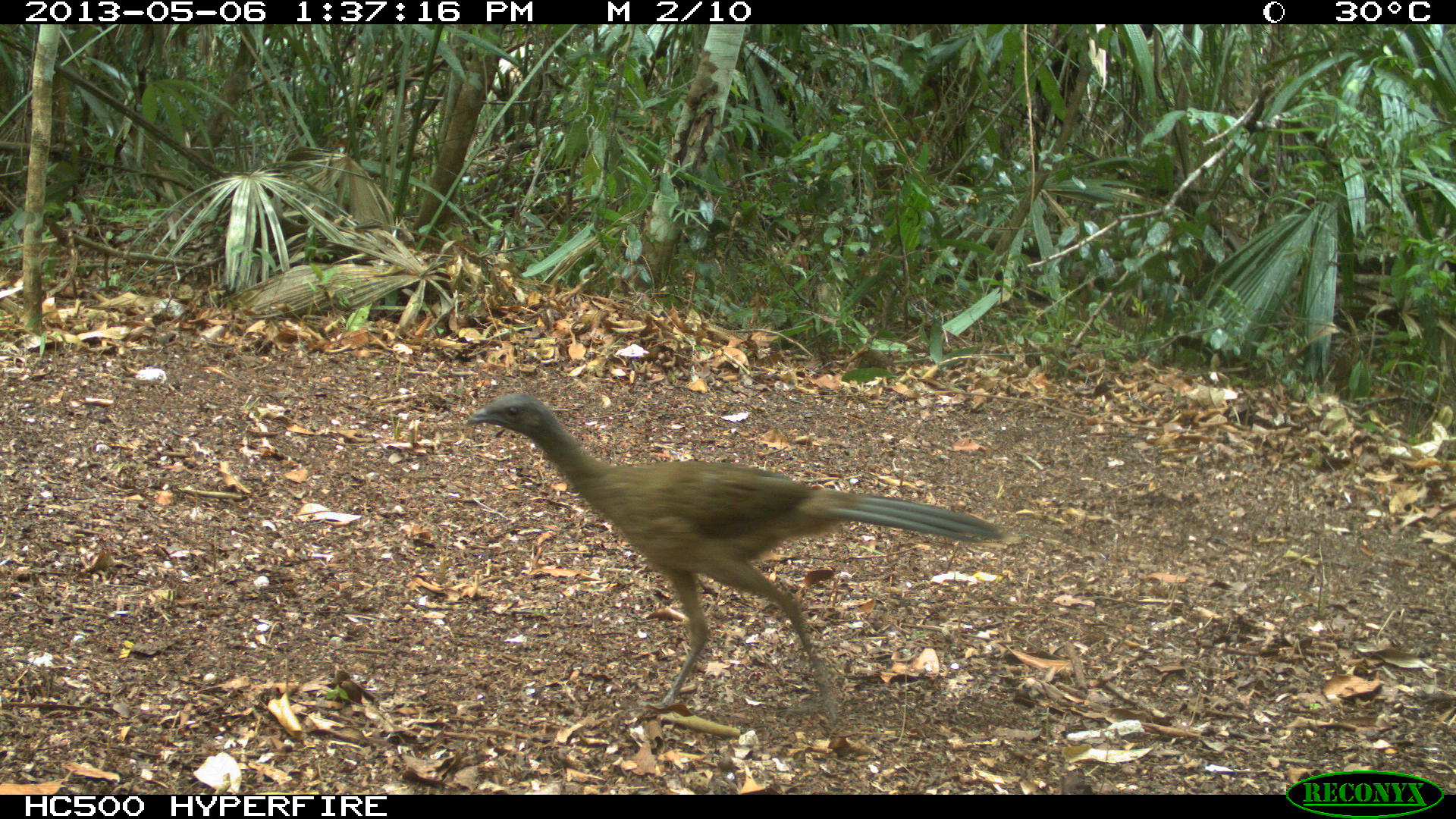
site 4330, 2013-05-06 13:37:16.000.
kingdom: Animalia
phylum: Chordata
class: Aves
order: Galliformes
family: Cracidae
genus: Ortalis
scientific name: Ortalis vetula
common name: plain chachalaca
Ortalis vetula (plain chachalaca), count 1.